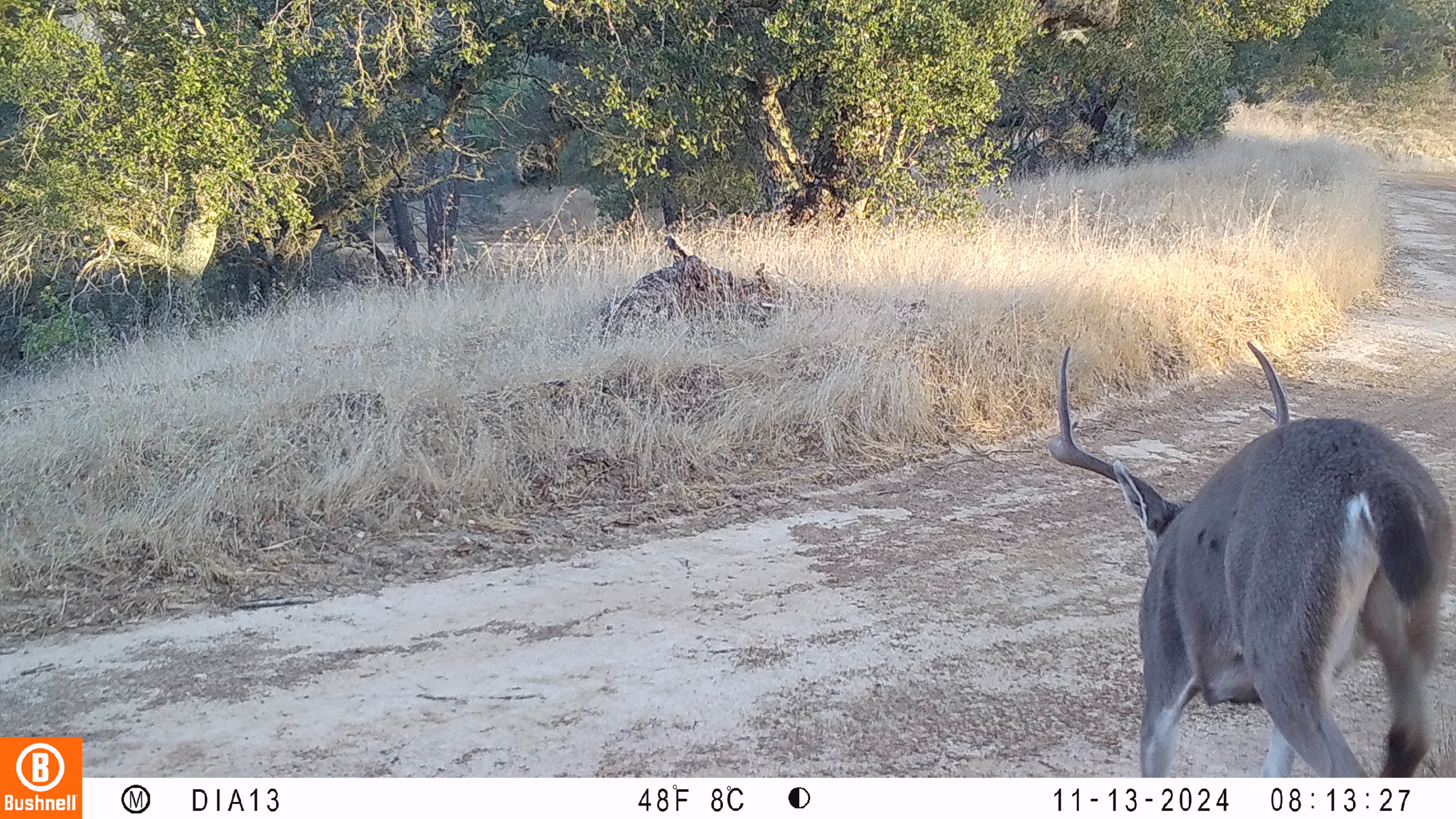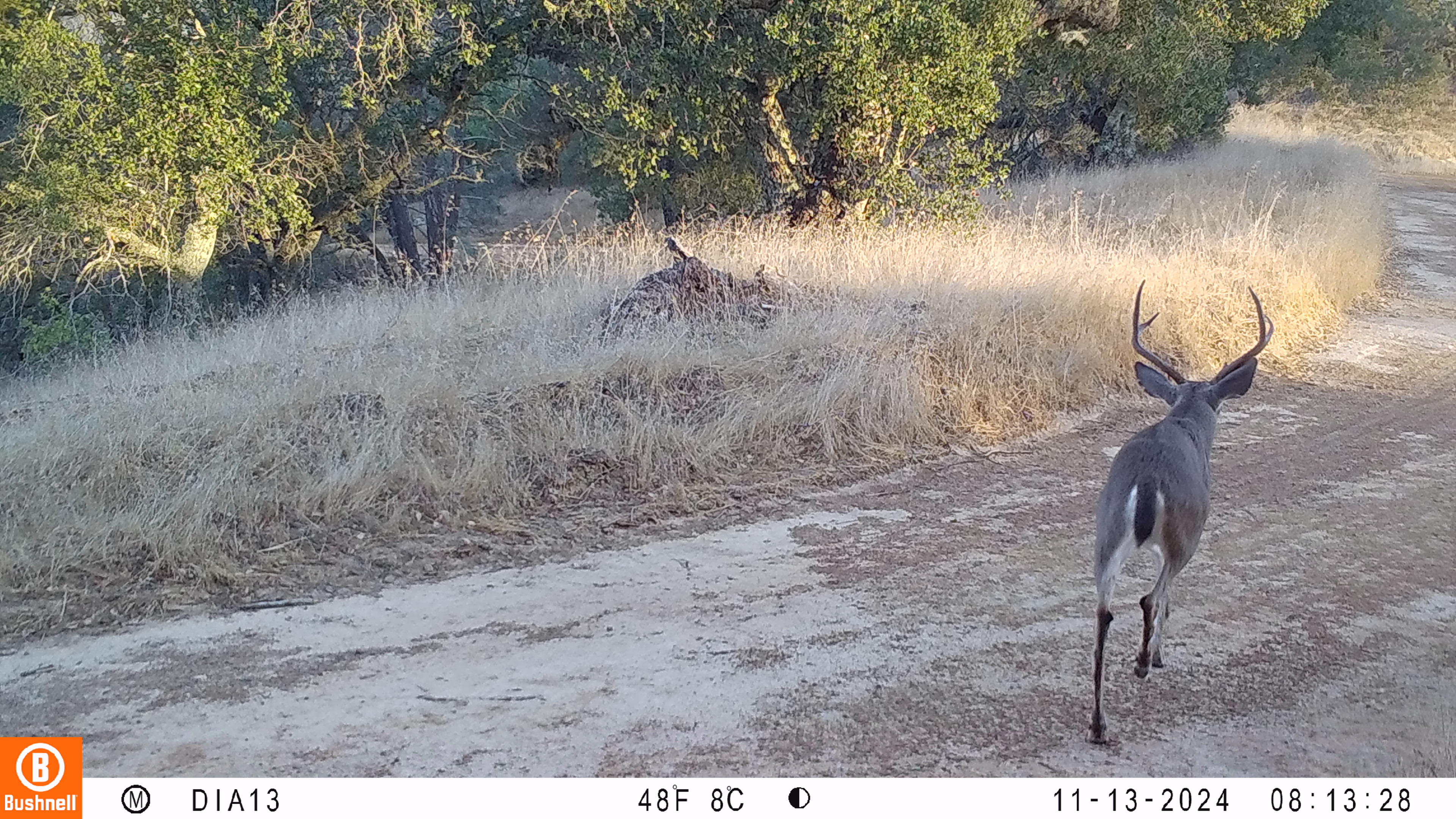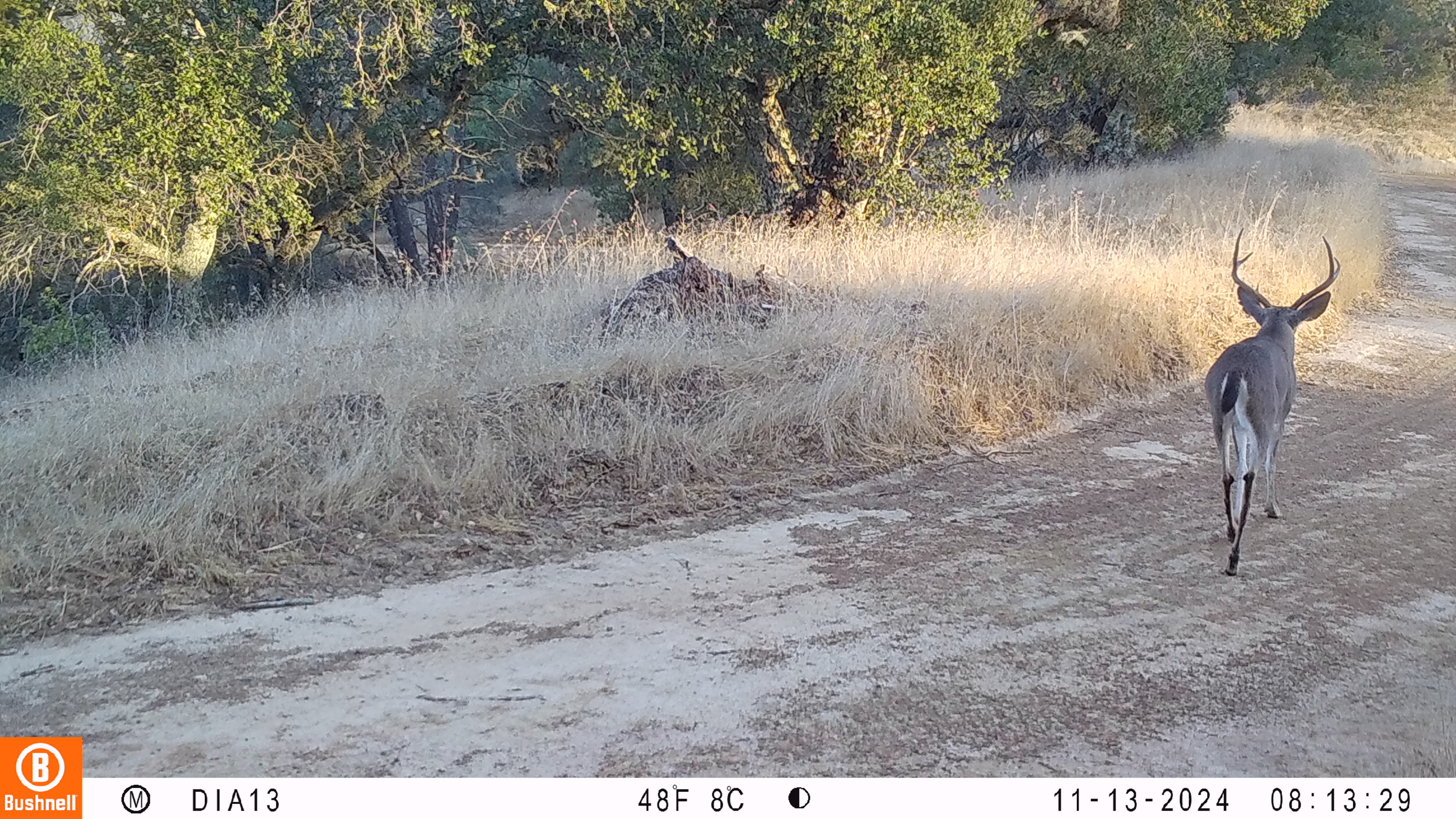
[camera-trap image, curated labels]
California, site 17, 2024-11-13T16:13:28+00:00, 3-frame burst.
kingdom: Animalia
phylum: Chordata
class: Mammalia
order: Artiodactyla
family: Cervidae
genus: Odocoileus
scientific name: Odocoileus hemionus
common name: mule deer